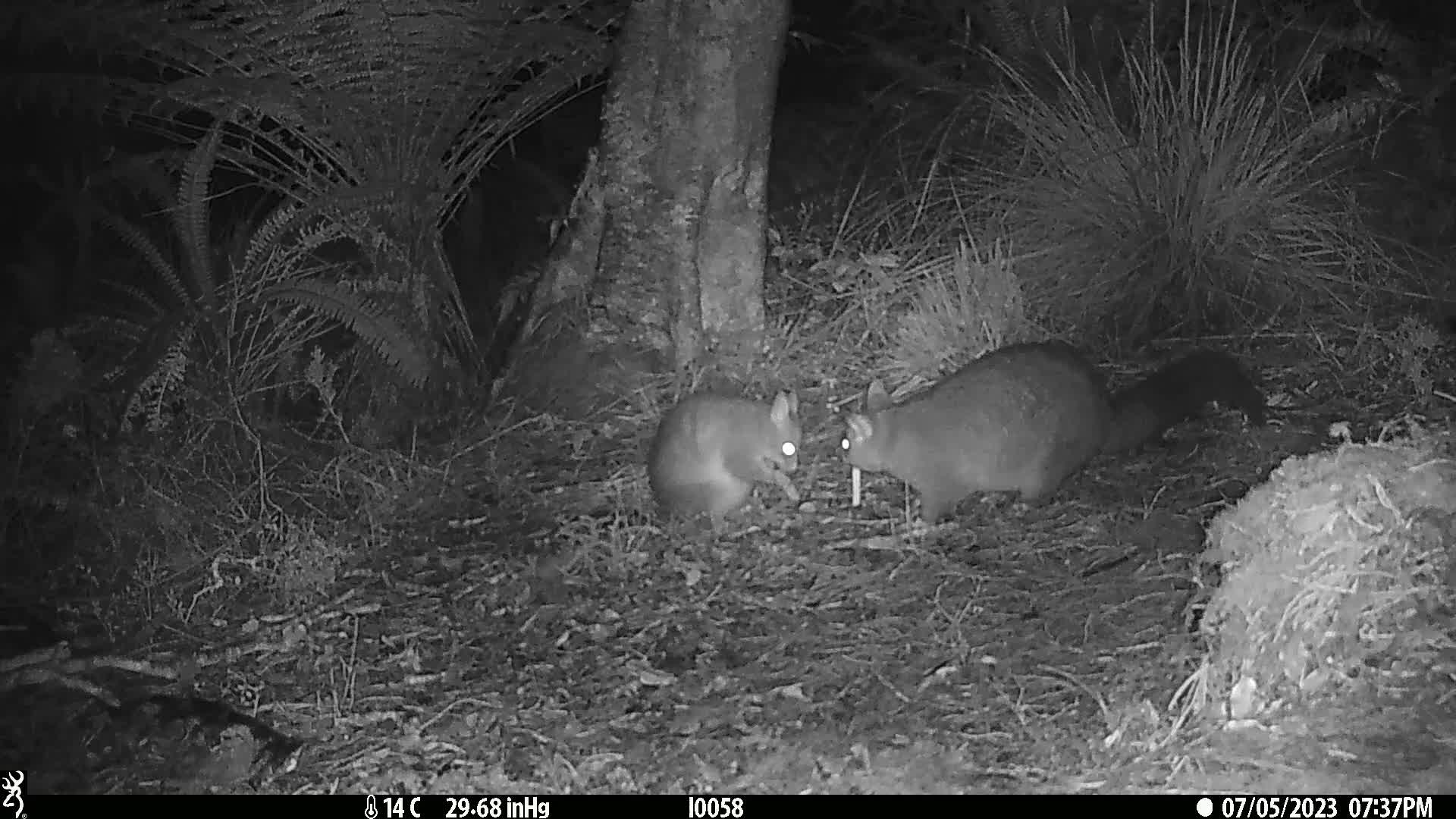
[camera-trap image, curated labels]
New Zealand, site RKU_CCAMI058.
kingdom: Animalia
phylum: Chordata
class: Mammalia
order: Diprotodontia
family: Phalangeridae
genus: Trichosurus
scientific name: Trichosurus vulpecula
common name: common brushtail possum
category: possum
Possum (common brushtail possum) (Trichosurus vulpecula).